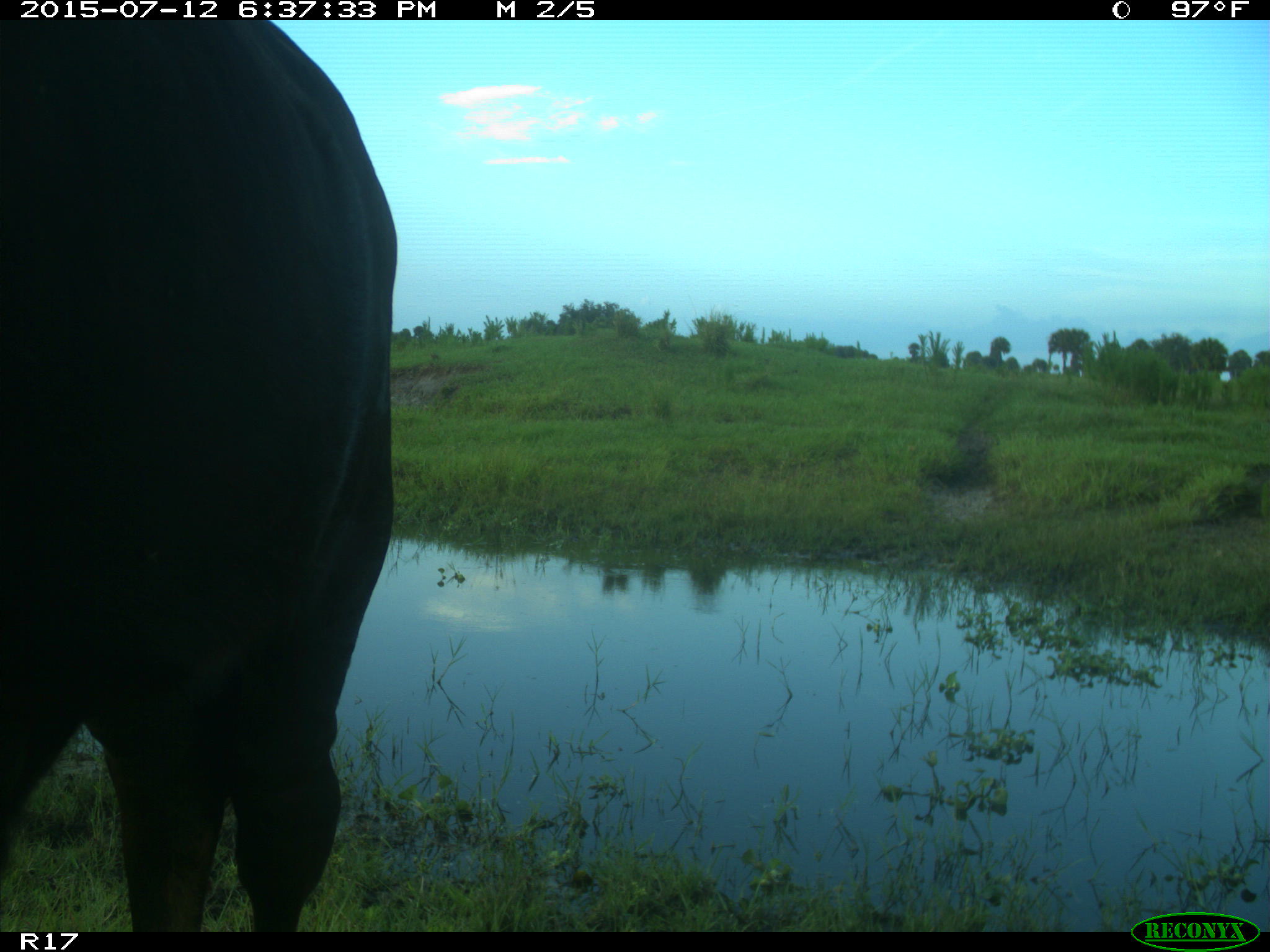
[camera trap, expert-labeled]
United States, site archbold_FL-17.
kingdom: Animalia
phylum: Chordata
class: Mammalia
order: Artiodactyla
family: Bovidae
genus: Bos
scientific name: Bos taurus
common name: domestic cow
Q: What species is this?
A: Bos taurus (domestic cow).